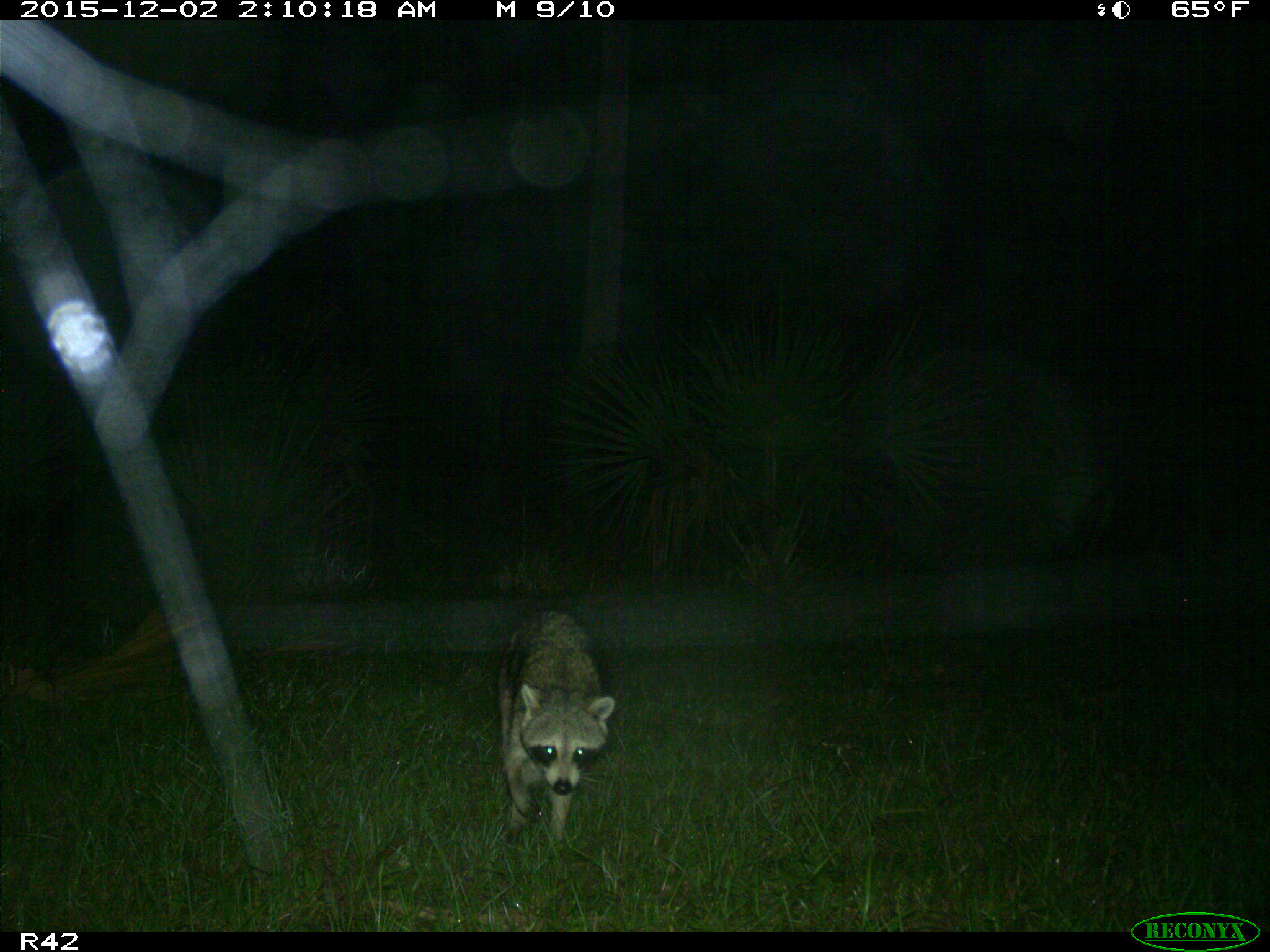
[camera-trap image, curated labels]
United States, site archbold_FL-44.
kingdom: Animalia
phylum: Chordata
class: Mammalia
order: Carnivora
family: Procyonidae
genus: Procyon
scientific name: Procyon lotor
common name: common raccoon